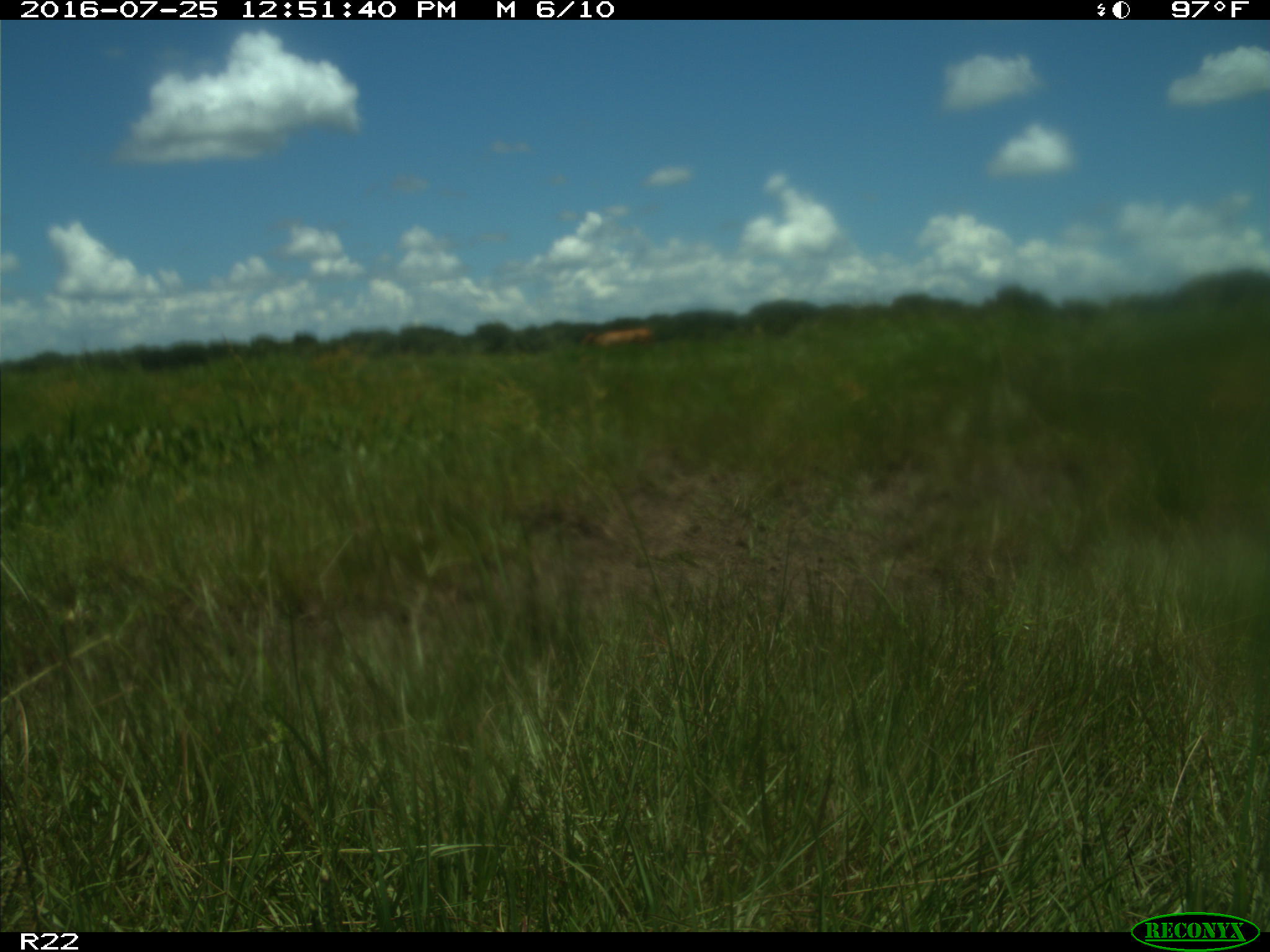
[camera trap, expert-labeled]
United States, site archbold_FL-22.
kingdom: Animalia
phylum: Chordata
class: Mammalia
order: Artiodactyla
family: Bovidae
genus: Bos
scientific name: Bos taurus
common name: domestic cow